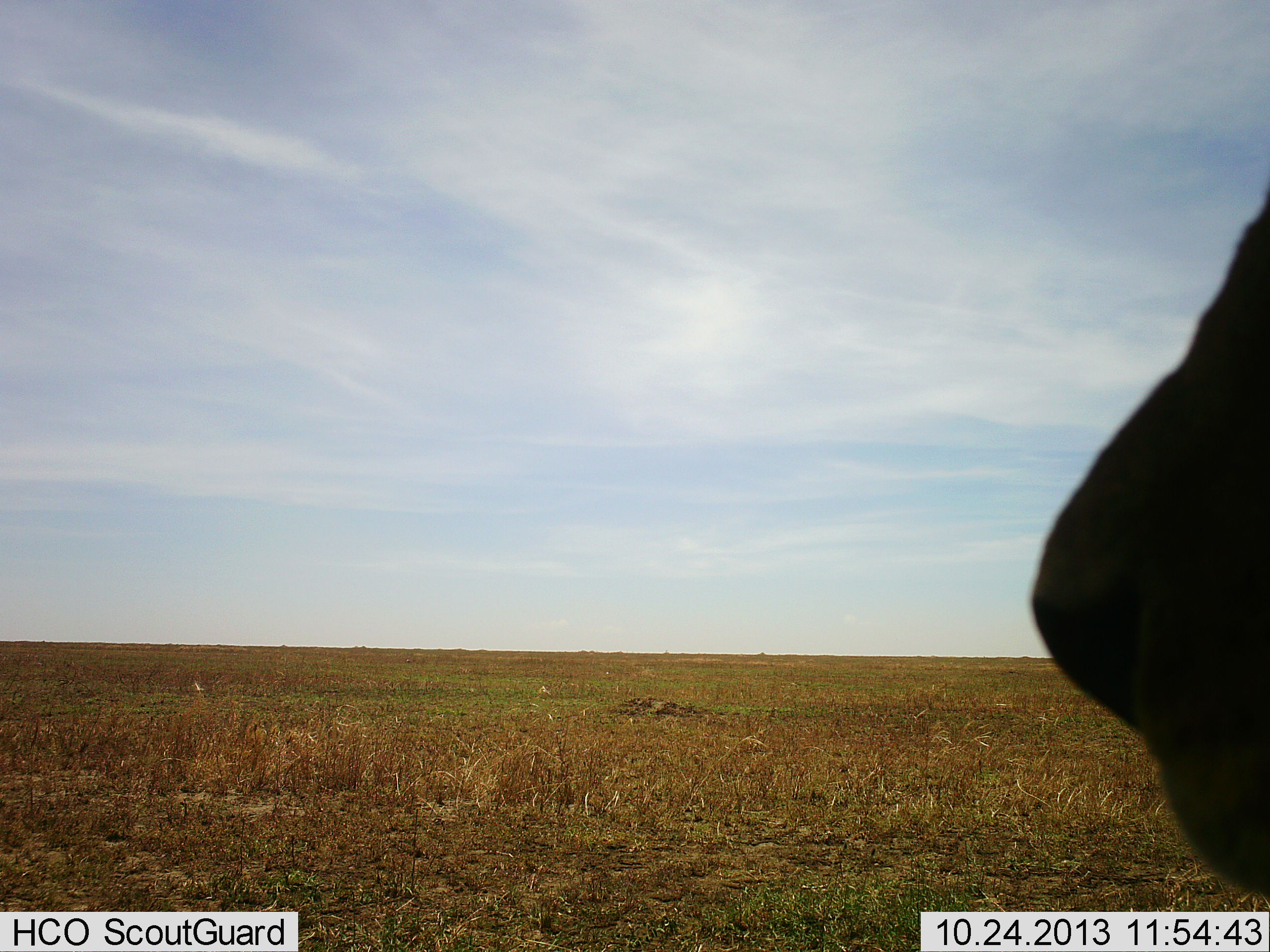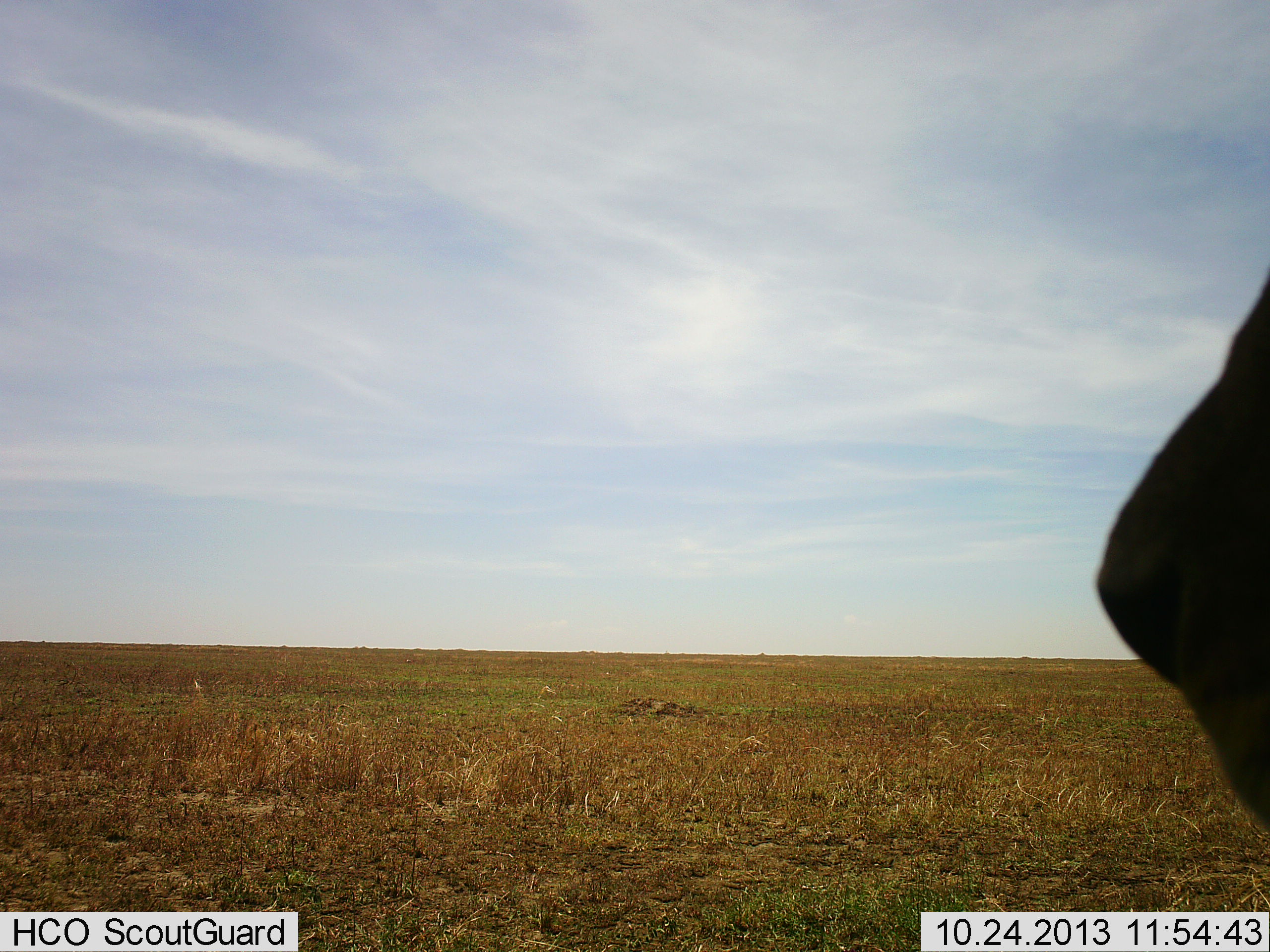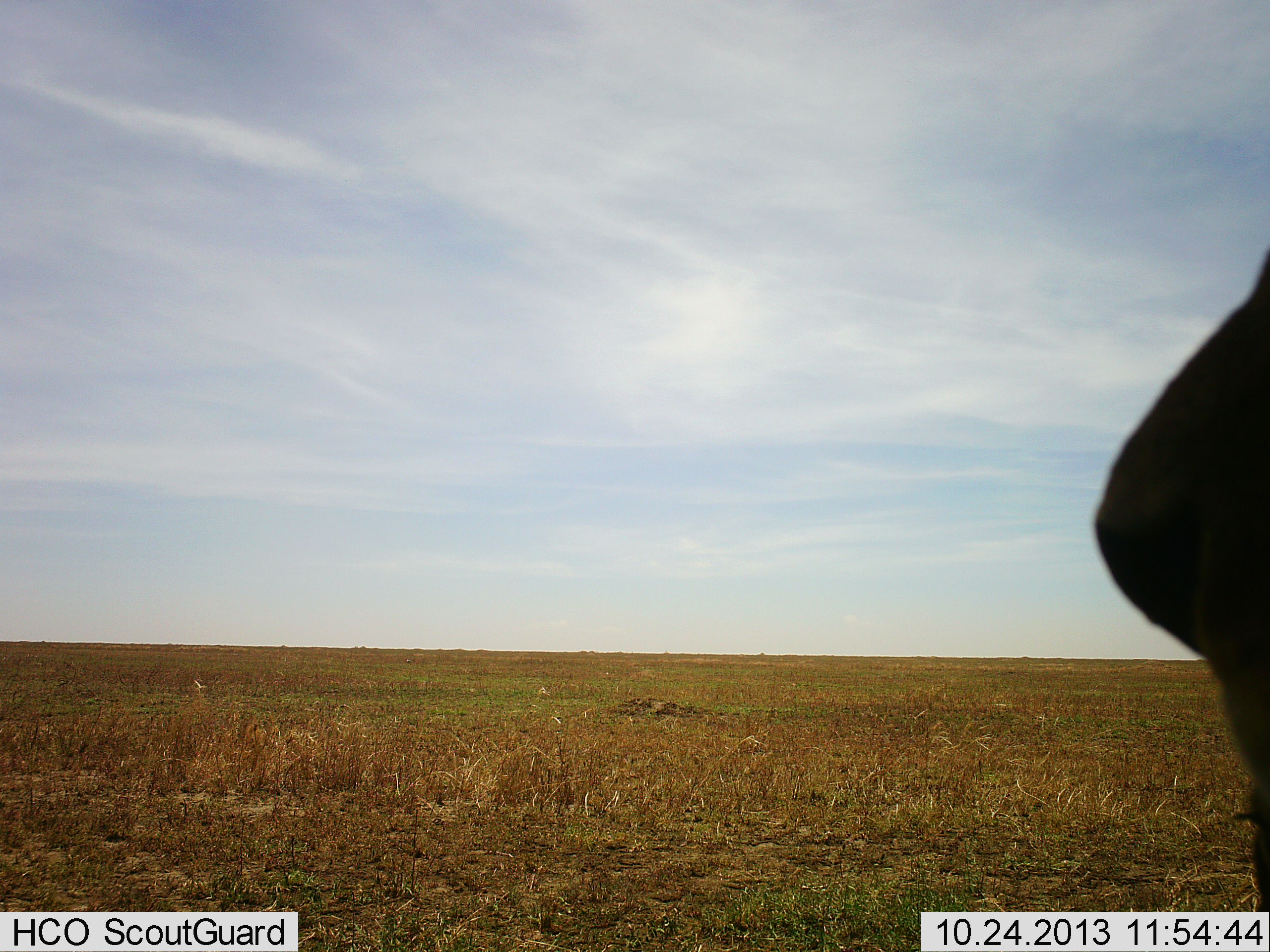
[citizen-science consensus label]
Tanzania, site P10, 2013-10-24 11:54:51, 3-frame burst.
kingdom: Animalia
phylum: Chordata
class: Mammalia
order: Carnivora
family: Felidae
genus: Panthera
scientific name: Panthera leo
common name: lion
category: lionmale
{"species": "lionmale (lion) (Panthera leo)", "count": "1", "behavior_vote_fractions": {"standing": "80%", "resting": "0%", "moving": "40%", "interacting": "0%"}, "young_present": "0%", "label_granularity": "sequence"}